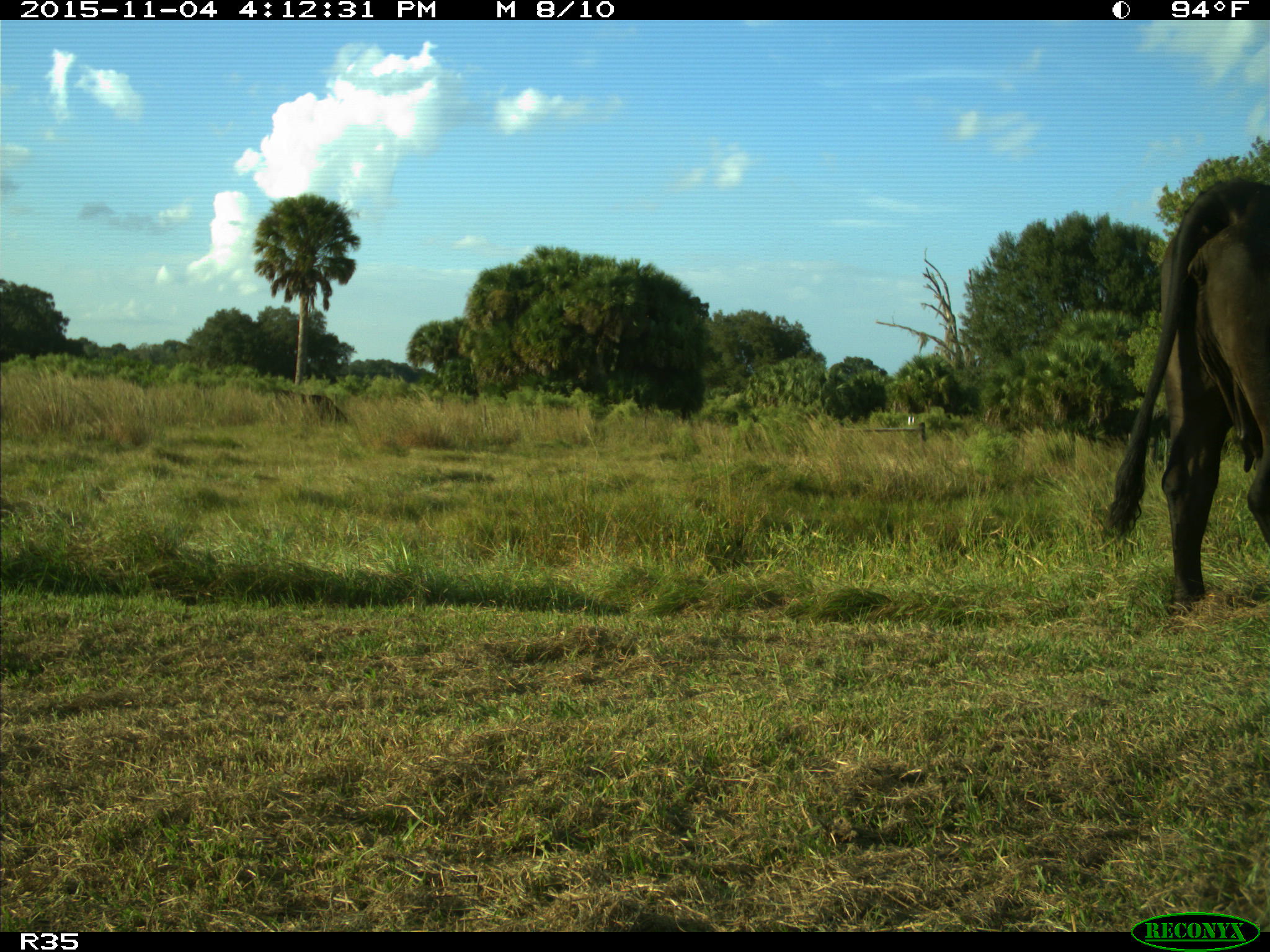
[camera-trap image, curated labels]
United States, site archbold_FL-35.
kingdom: Animalia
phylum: Chordata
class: Mammalia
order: Artiodactyla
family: Bovidae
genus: Bos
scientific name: Bos taurus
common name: domestic cow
Bos taurus (domestic cow).